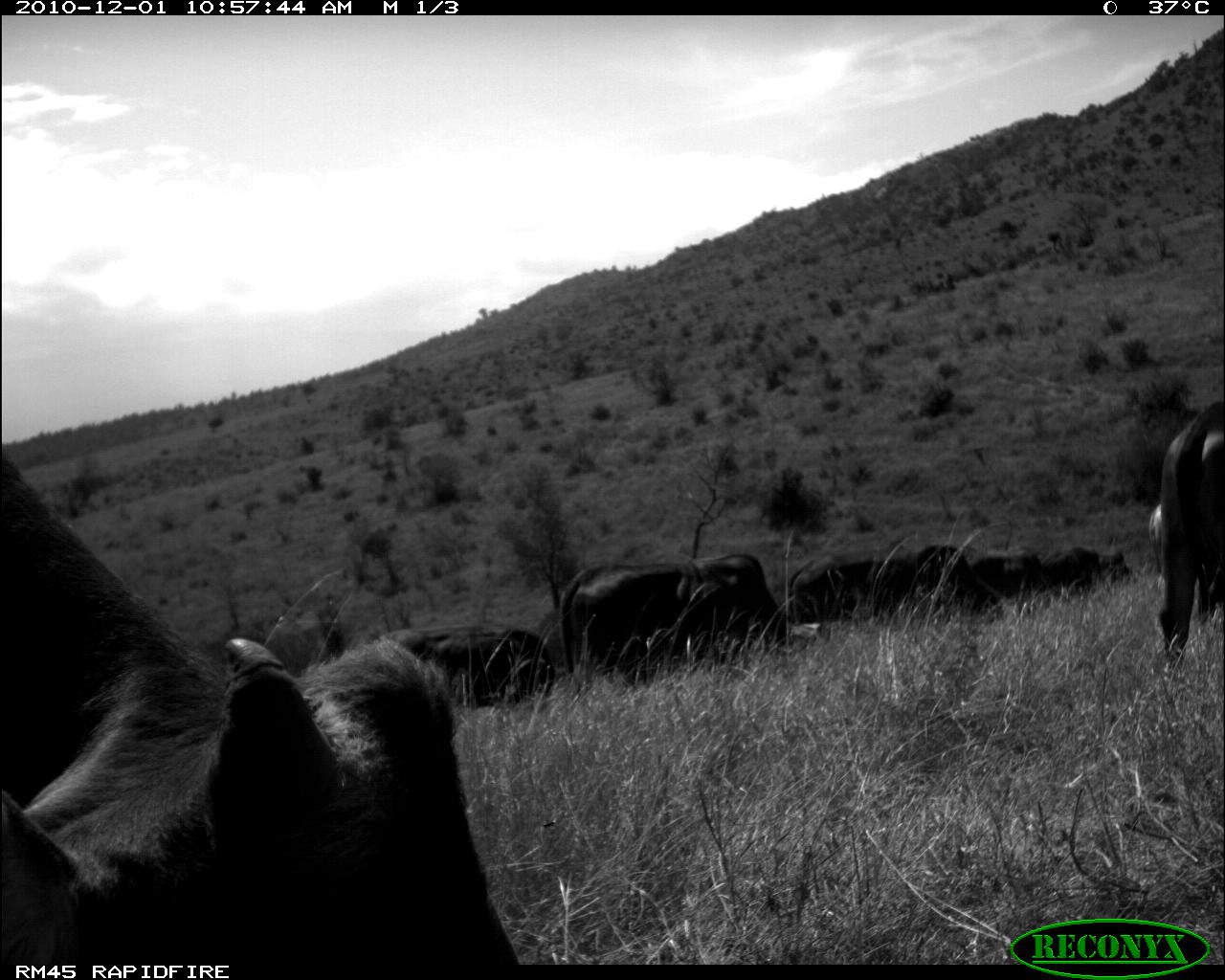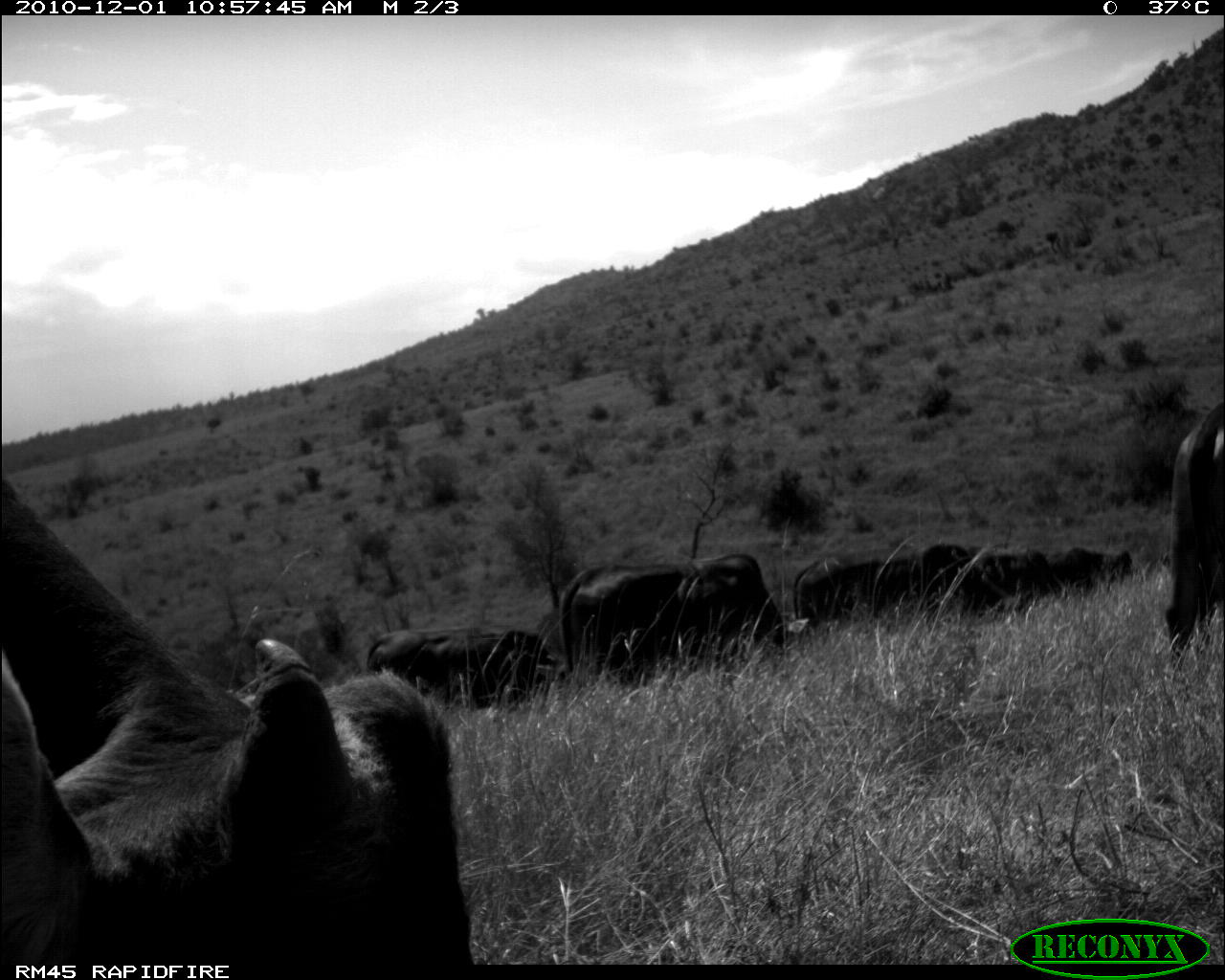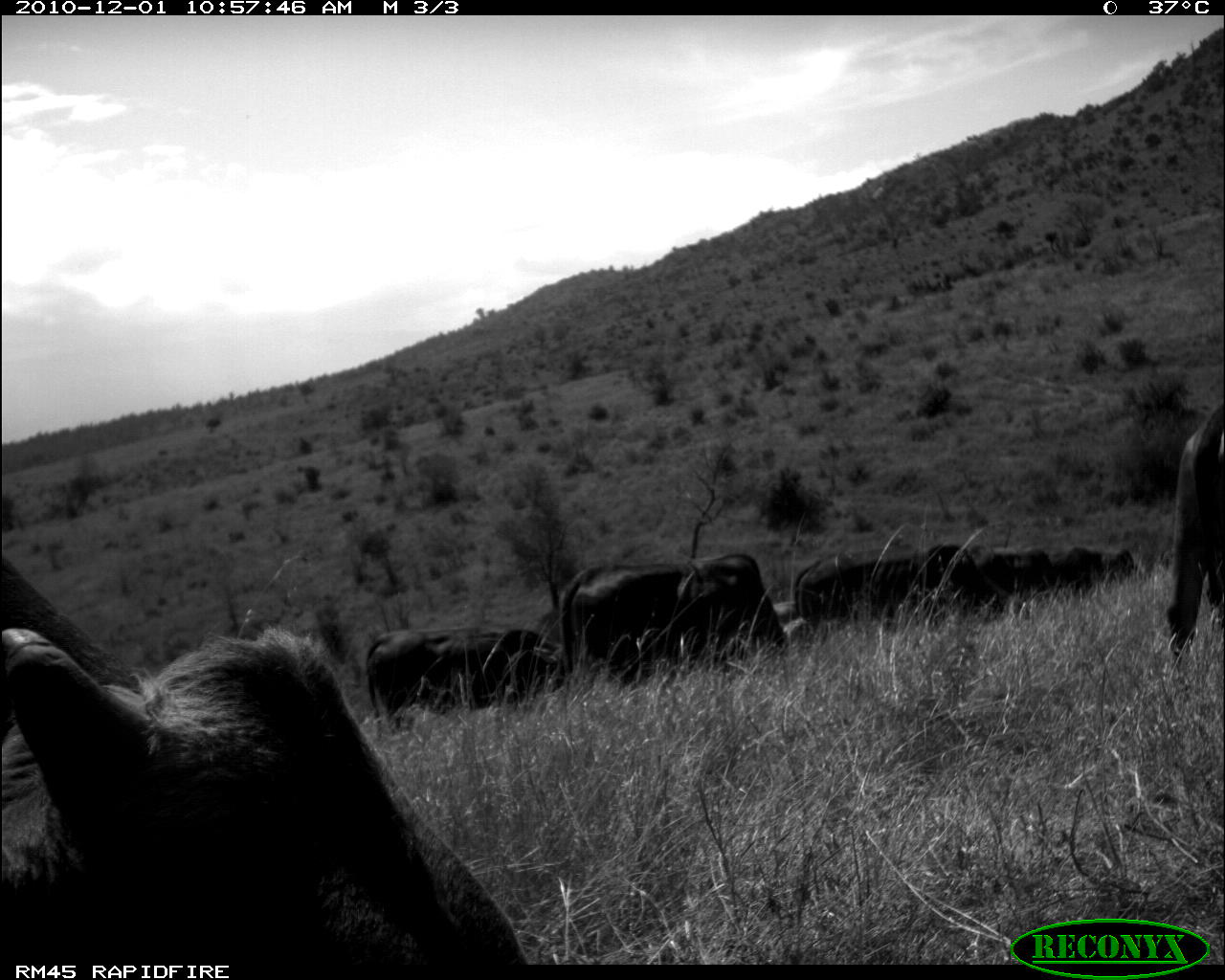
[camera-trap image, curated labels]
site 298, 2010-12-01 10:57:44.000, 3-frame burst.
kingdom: Animalia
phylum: Chordata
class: Mammalia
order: Artiodactyla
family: Bovidae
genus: Bos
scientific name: Bos taurus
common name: domestic cattle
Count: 6.